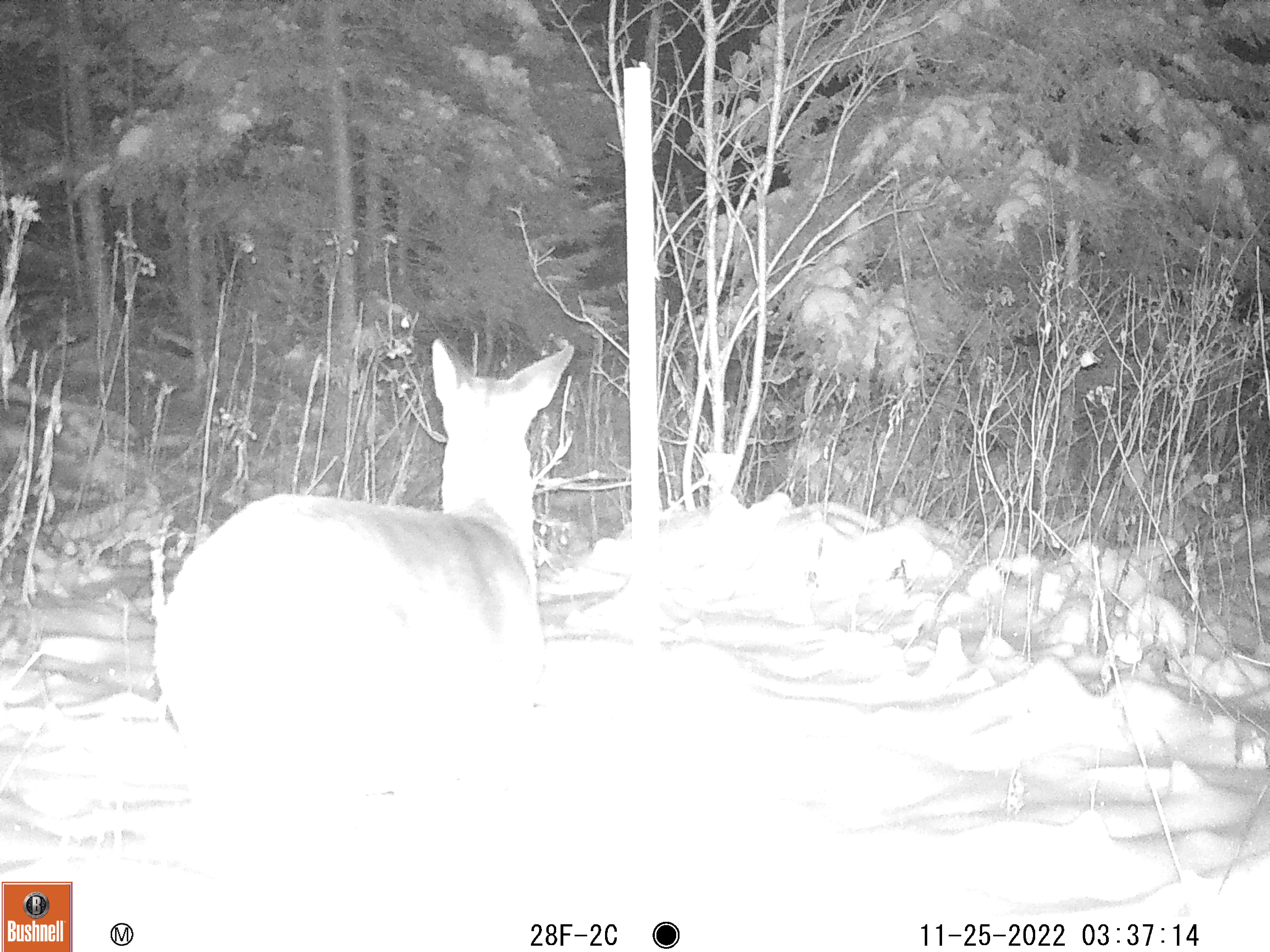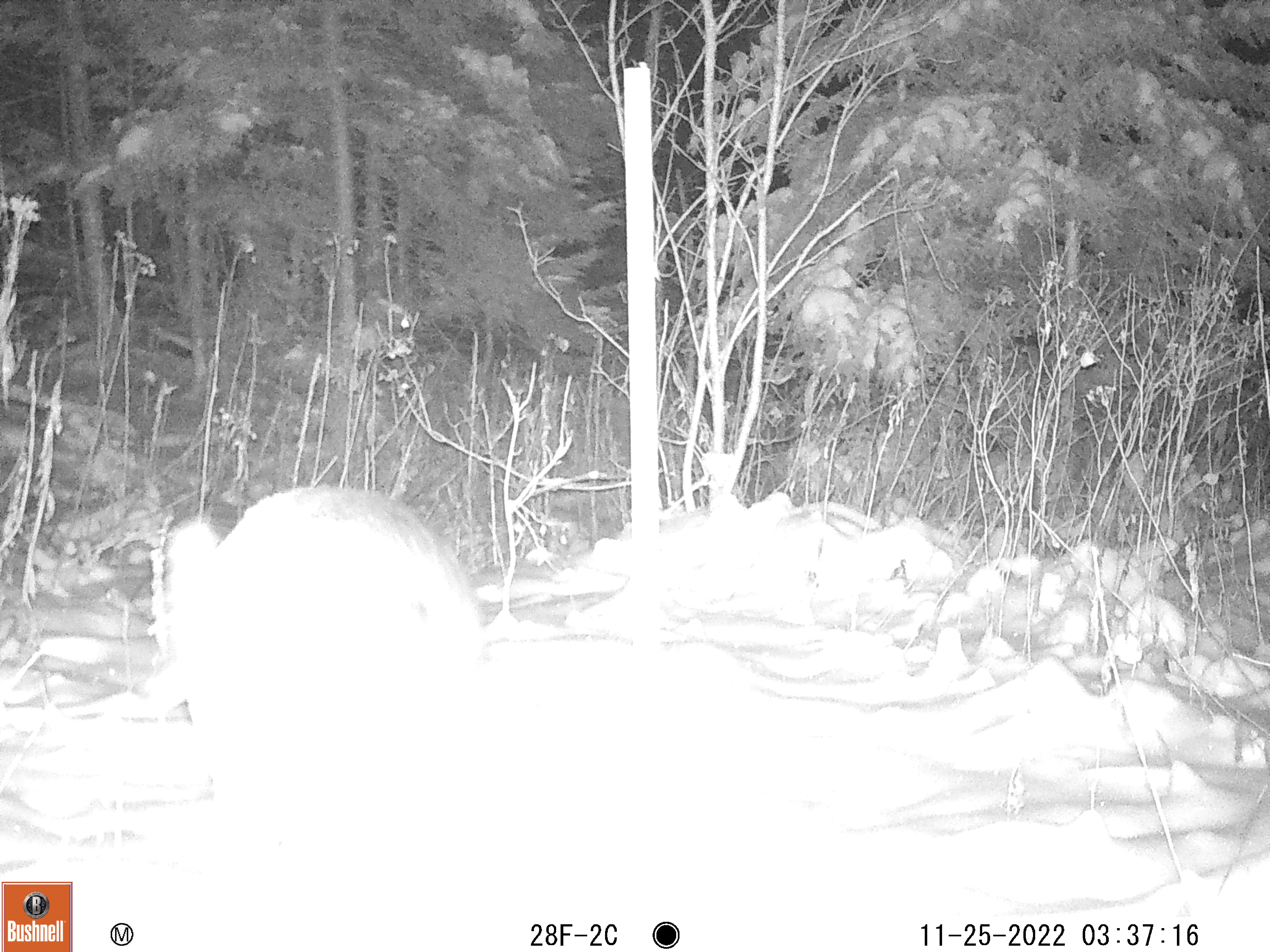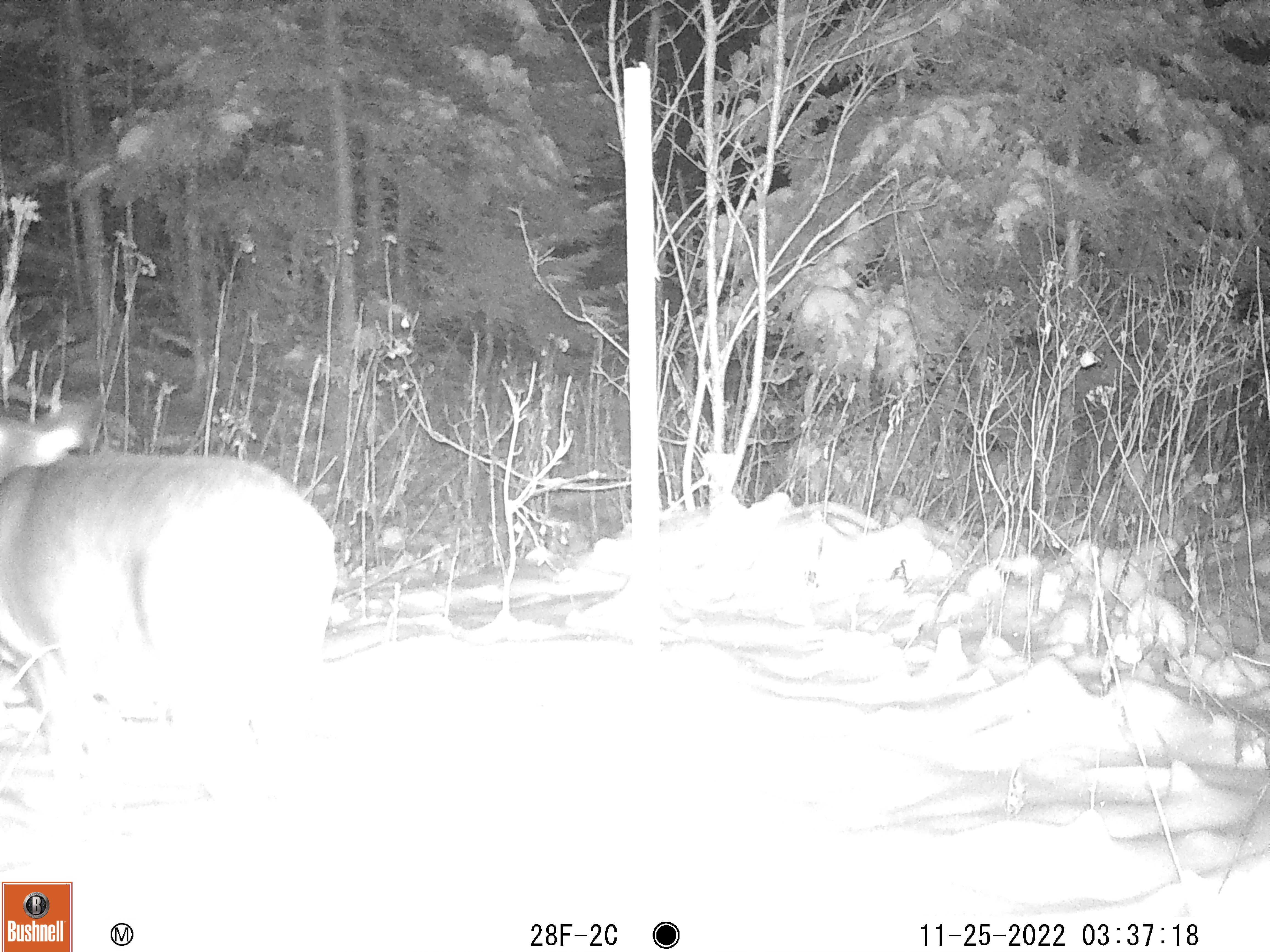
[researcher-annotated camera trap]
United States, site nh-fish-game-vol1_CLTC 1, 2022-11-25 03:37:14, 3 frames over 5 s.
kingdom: Animalia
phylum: Chordata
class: Mammalia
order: Artiodactyla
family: Cervidae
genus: Odocoileus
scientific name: Odocoileus virginianus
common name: white-tailed deer